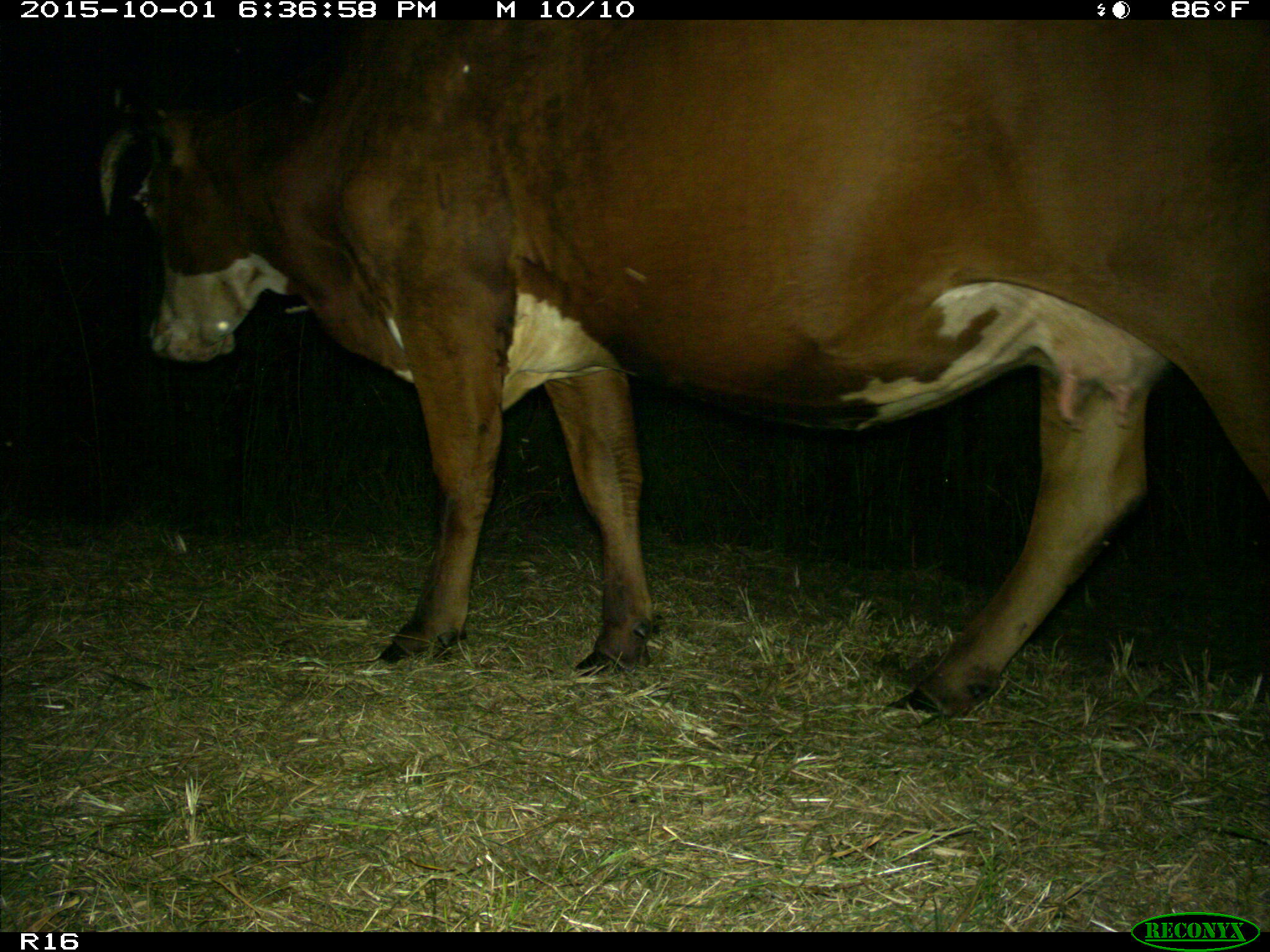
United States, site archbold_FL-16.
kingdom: Animalia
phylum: Chordata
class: Mammalia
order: Artiodactyla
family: Bovidae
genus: Bos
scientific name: Bos taurus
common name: domestic cow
Bos taurus (domestic cow).